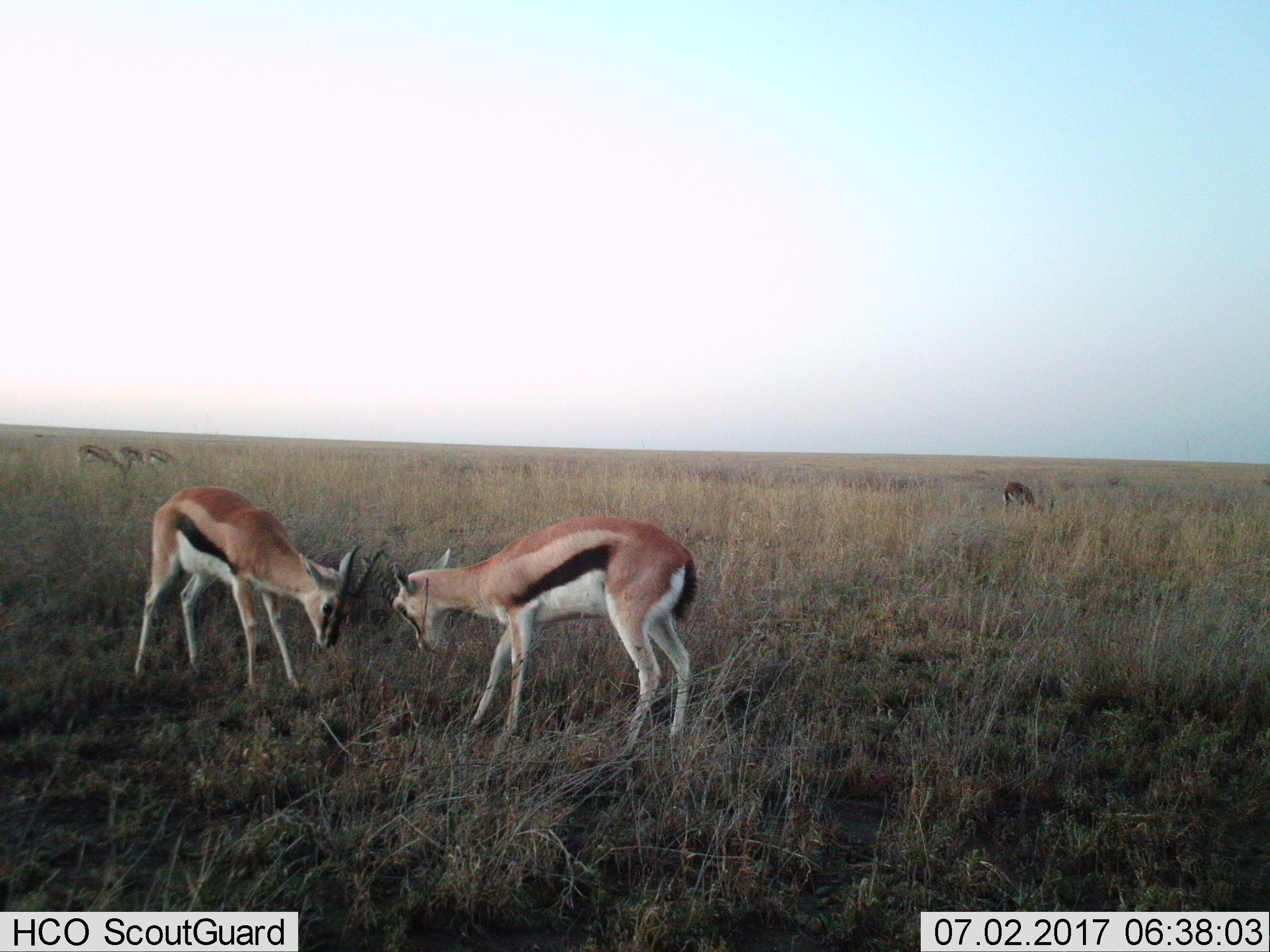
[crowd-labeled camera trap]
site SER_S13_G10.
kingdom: Animalia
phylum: Chordata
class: Mammalia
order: Artiodactyla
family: Bovidae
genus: Eudorcas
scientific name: Eudorcas thomsonii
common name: thomson's gazelle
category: gazellethomsons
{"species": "gazellethomsons (thomson's gazelle) (Eudorcas thomsonii)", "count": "6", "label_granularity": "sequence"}